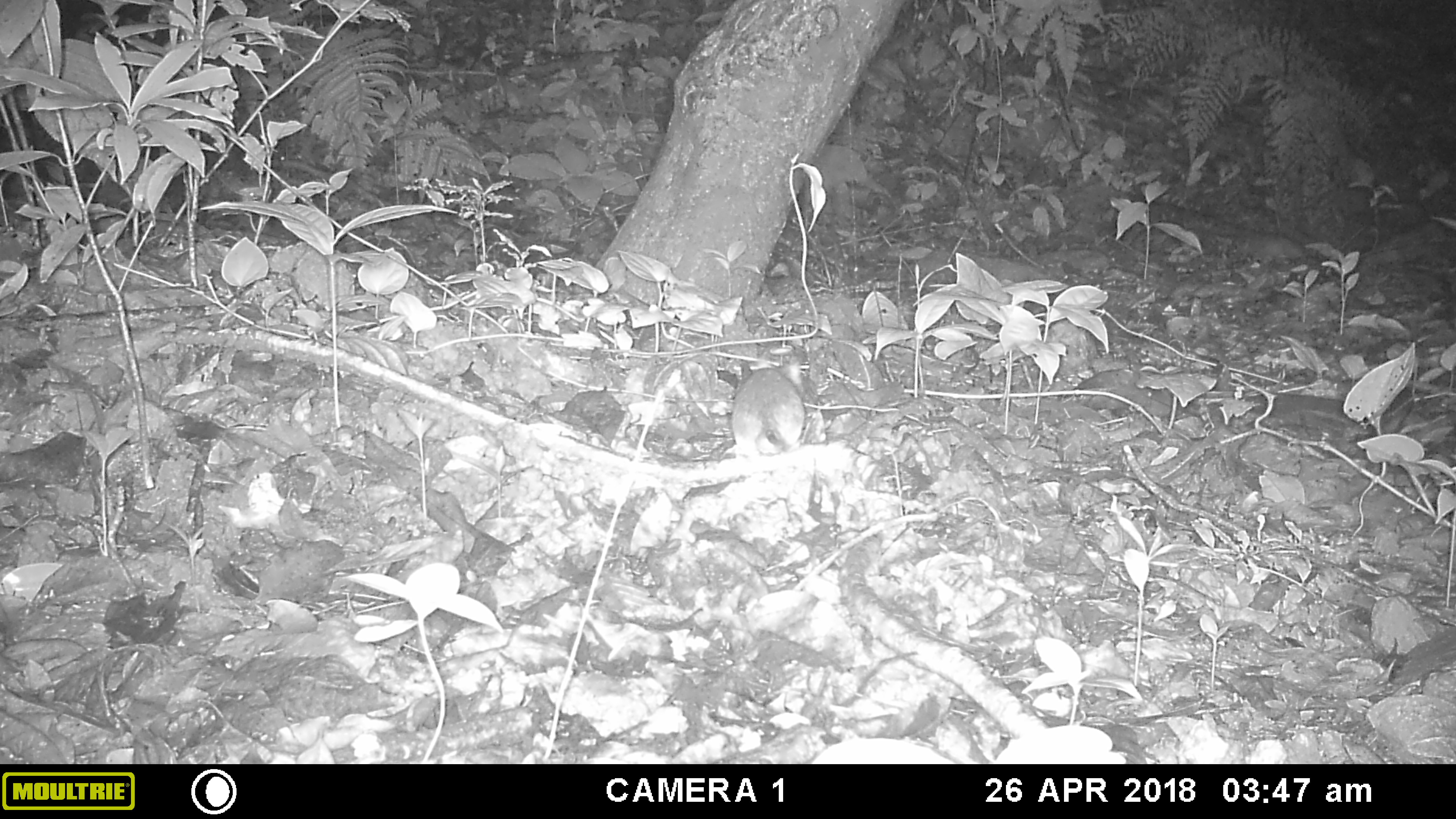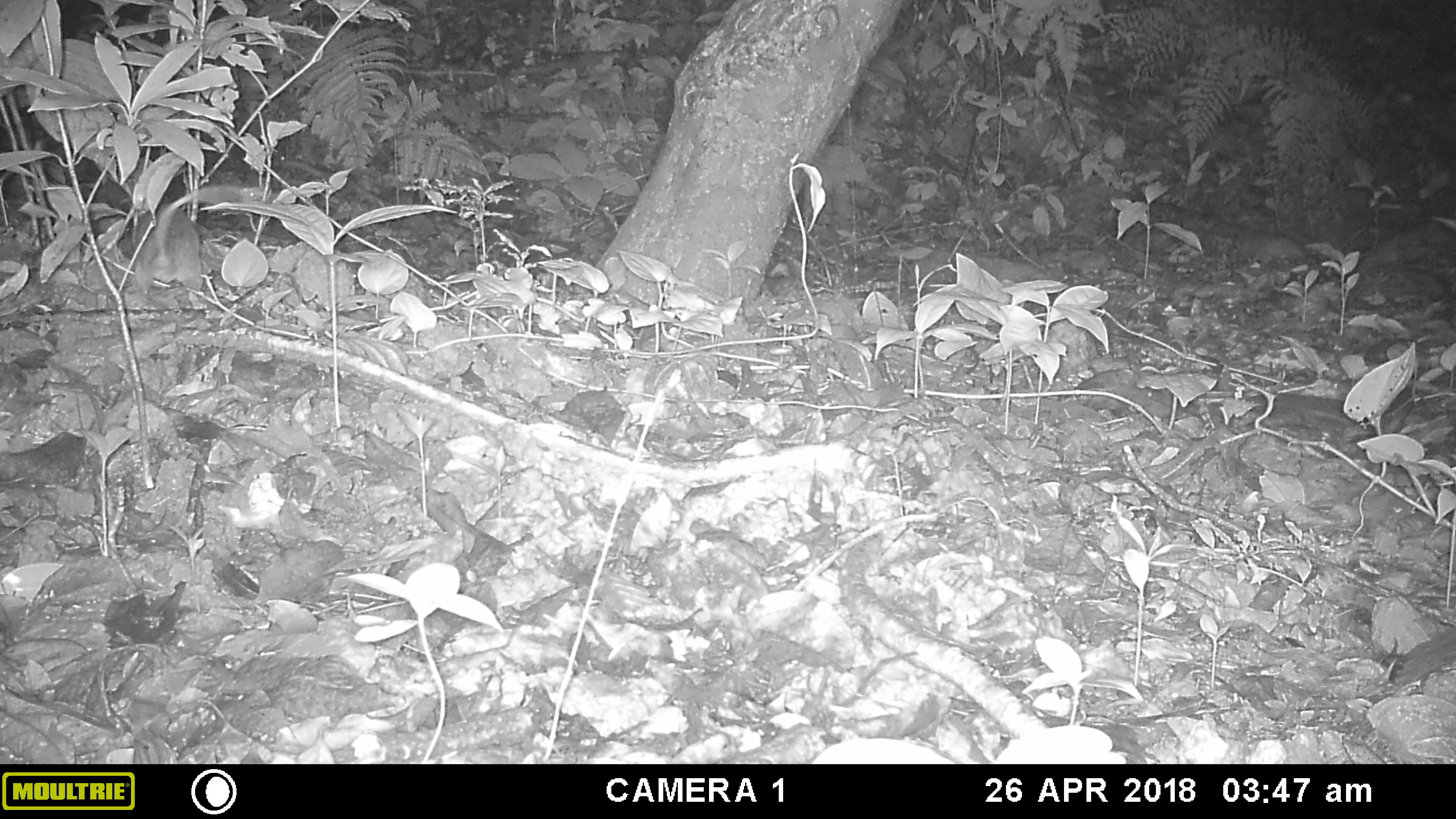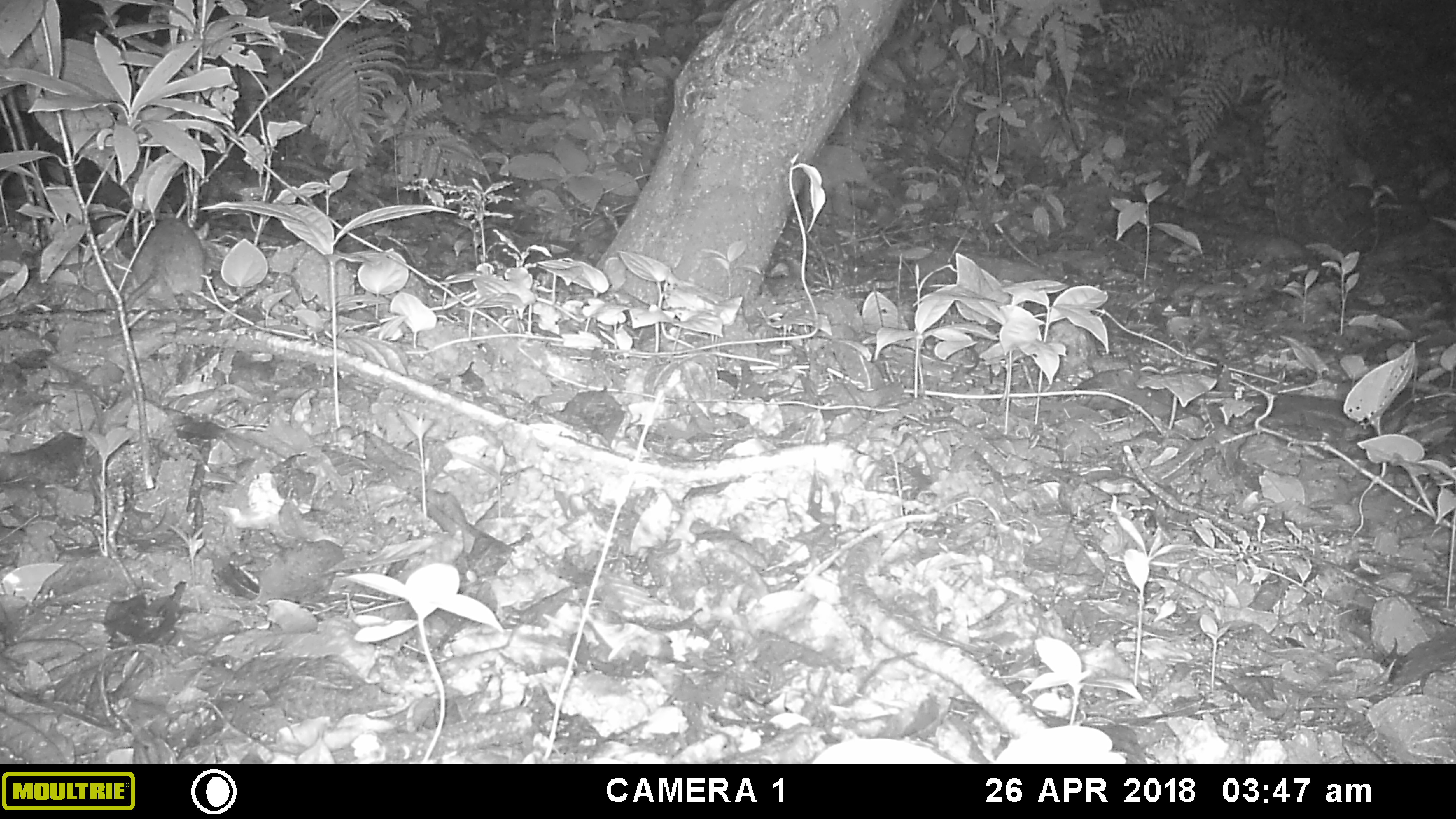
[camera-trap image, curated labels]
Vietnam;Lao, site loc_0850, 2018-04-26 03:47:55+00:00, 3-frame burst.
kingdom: Animalia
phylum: Chordata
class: Mammalia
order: Rodentia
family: Muridae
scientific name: Muridae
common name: old-world mice and rats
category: unidentified murid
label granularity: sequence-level